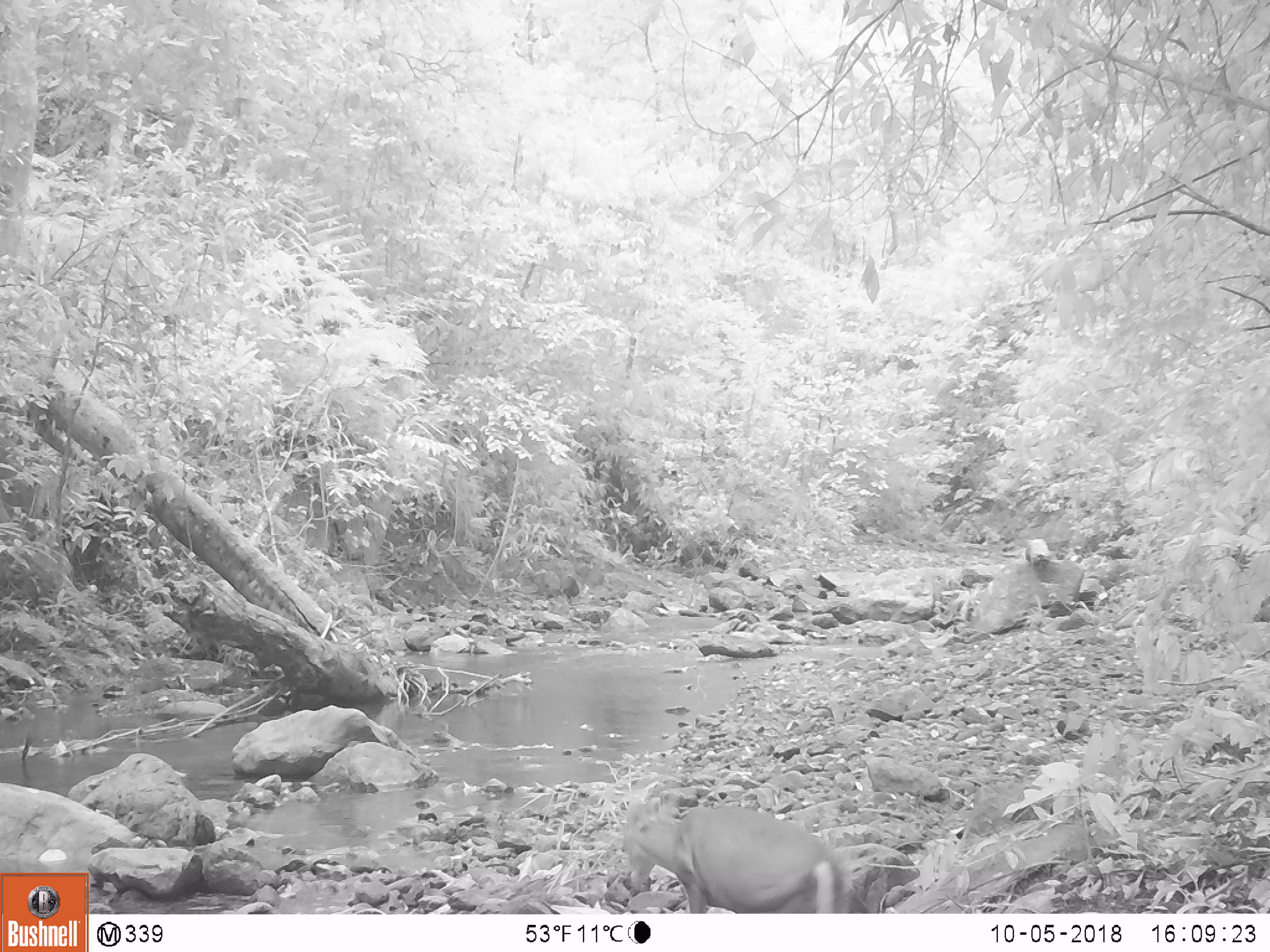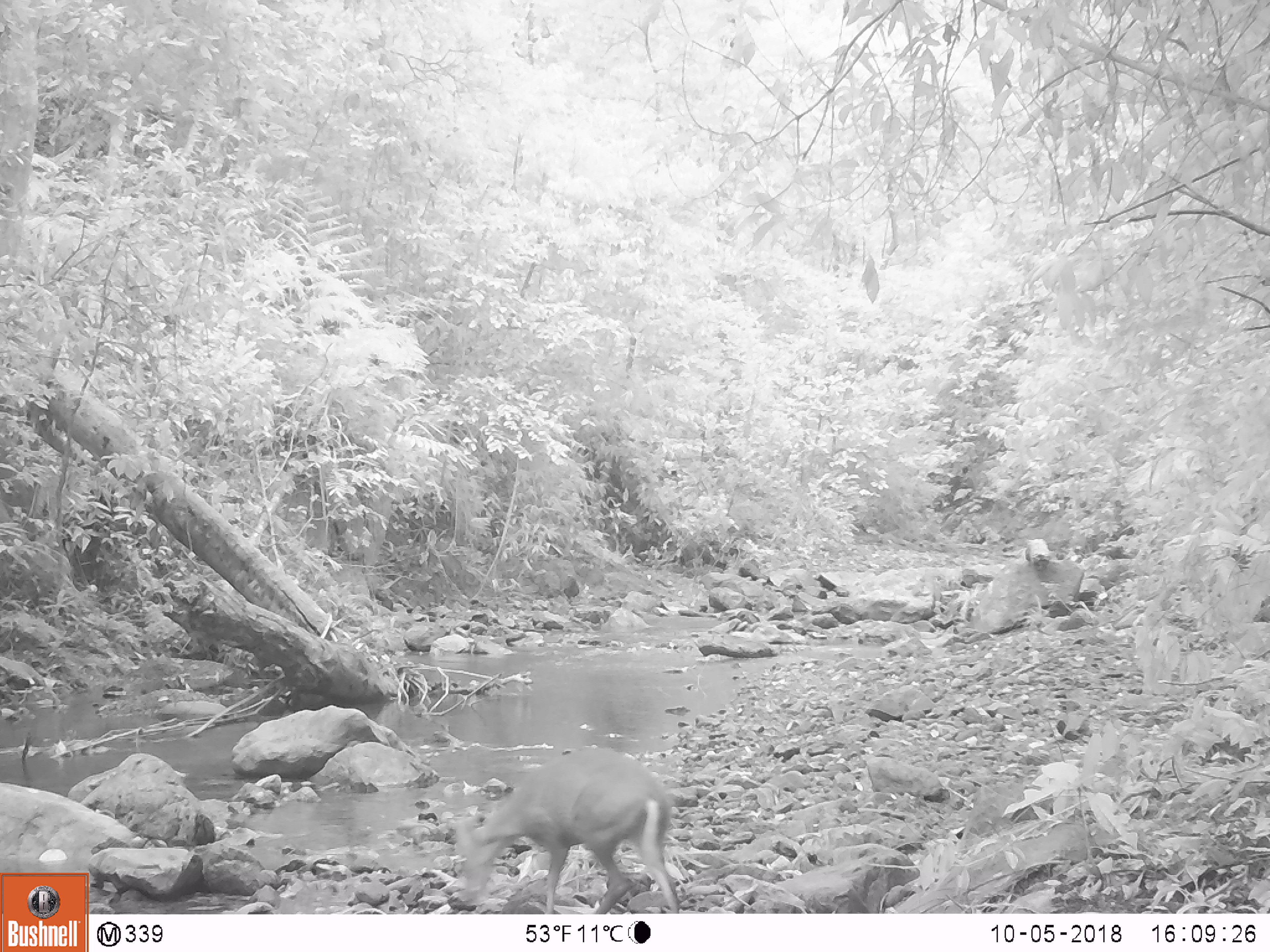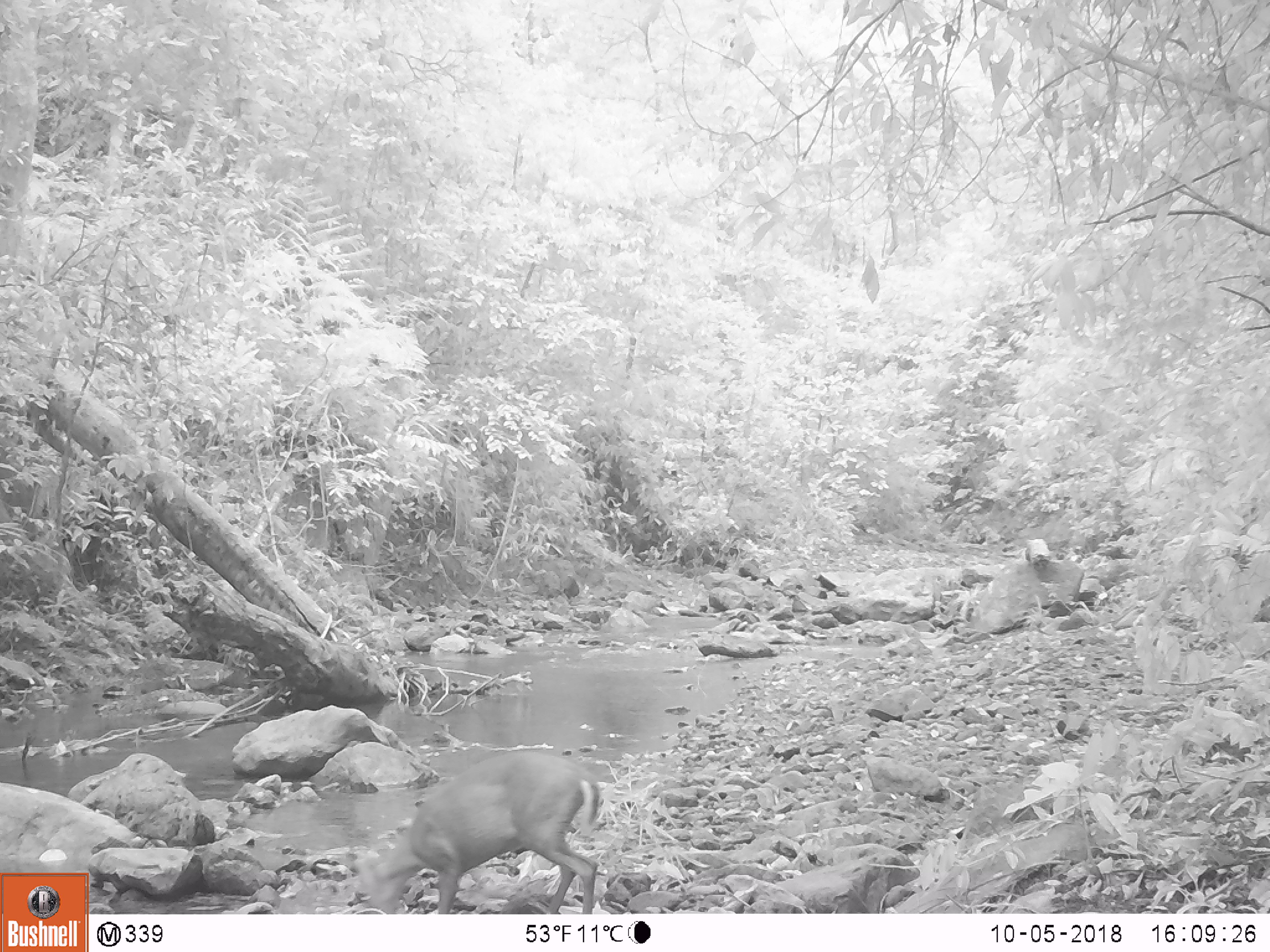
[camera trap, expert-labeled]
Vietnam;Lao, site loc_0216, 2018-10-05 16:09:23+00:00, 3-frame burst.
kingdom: Animalia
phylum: Chordata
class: Mammalia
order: Artiodactyla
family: Cervidae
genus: Muntiacus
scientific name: Muntiacus rooseveltorum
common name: roosevelt's muntjac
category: roosevelts muntjac group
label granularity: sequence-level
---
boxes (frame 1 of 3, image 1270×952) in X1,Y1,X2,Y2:
roosevelts muntjac group: 622,796,849,914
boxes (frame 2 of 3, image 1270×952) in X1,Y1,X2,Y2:
roosevelts muntjac group: 454,748,679,914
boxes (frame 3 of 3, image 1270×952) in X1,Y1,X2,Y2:
roosevelts muntjac group: 354,750,601,914